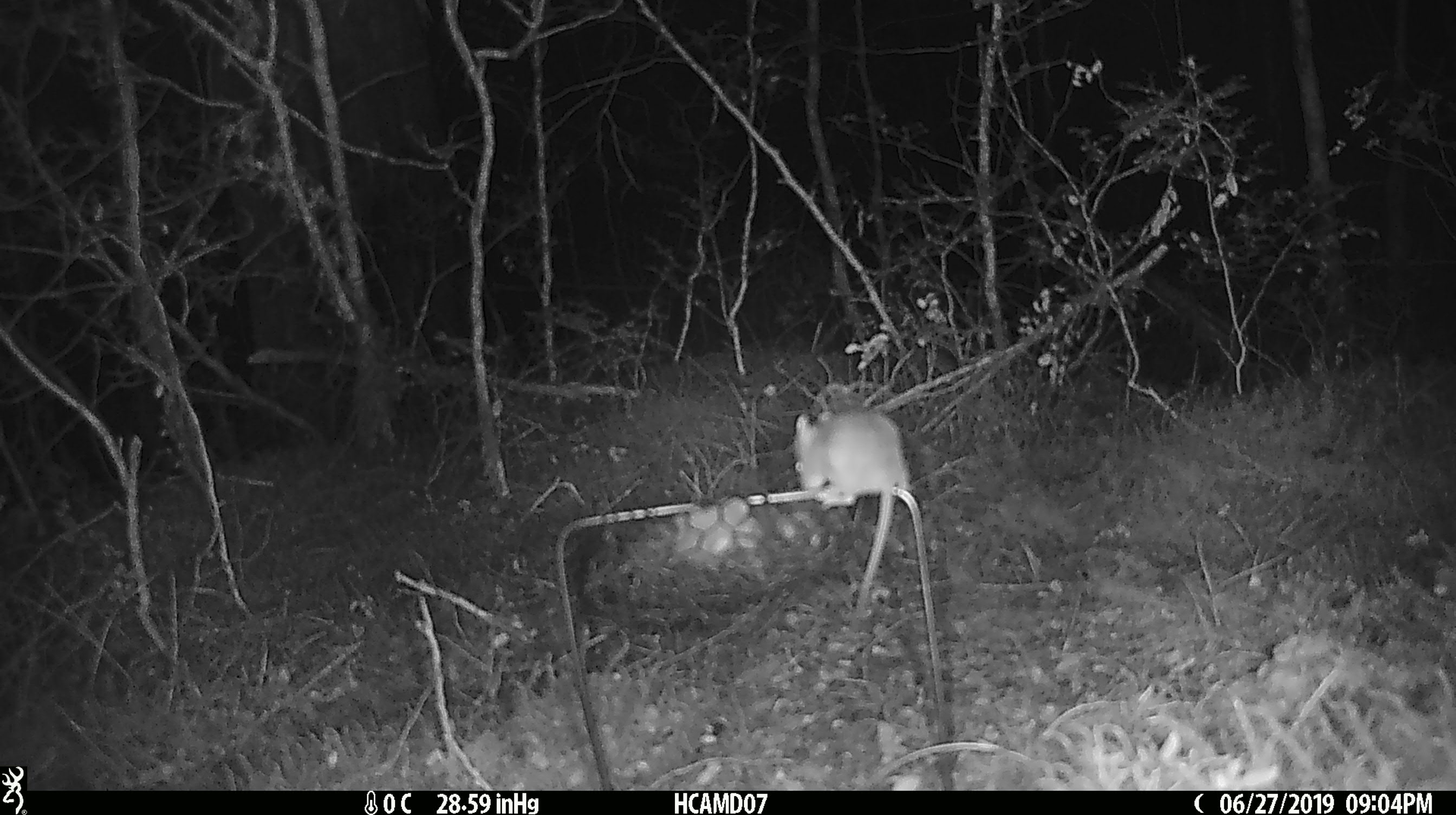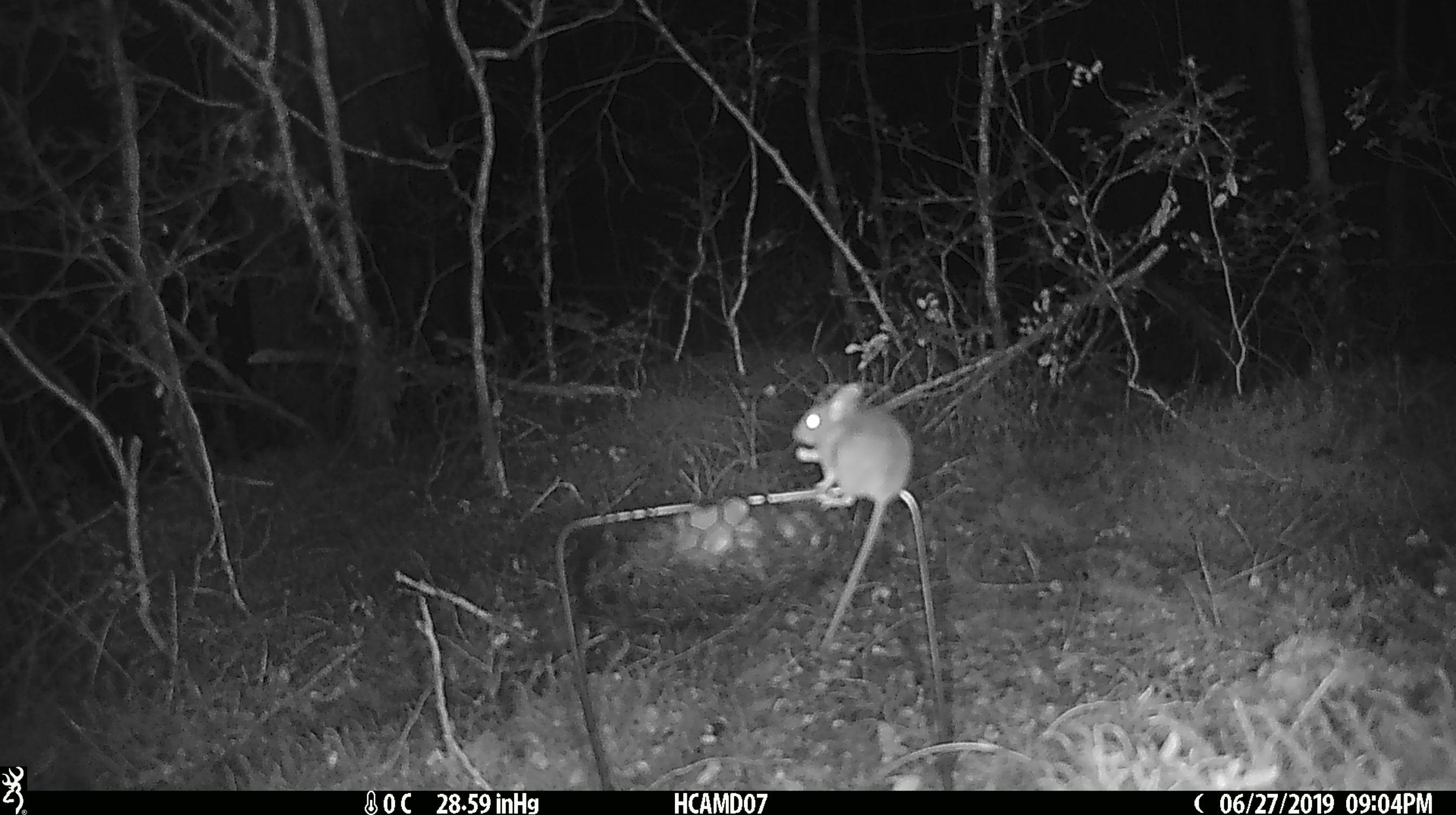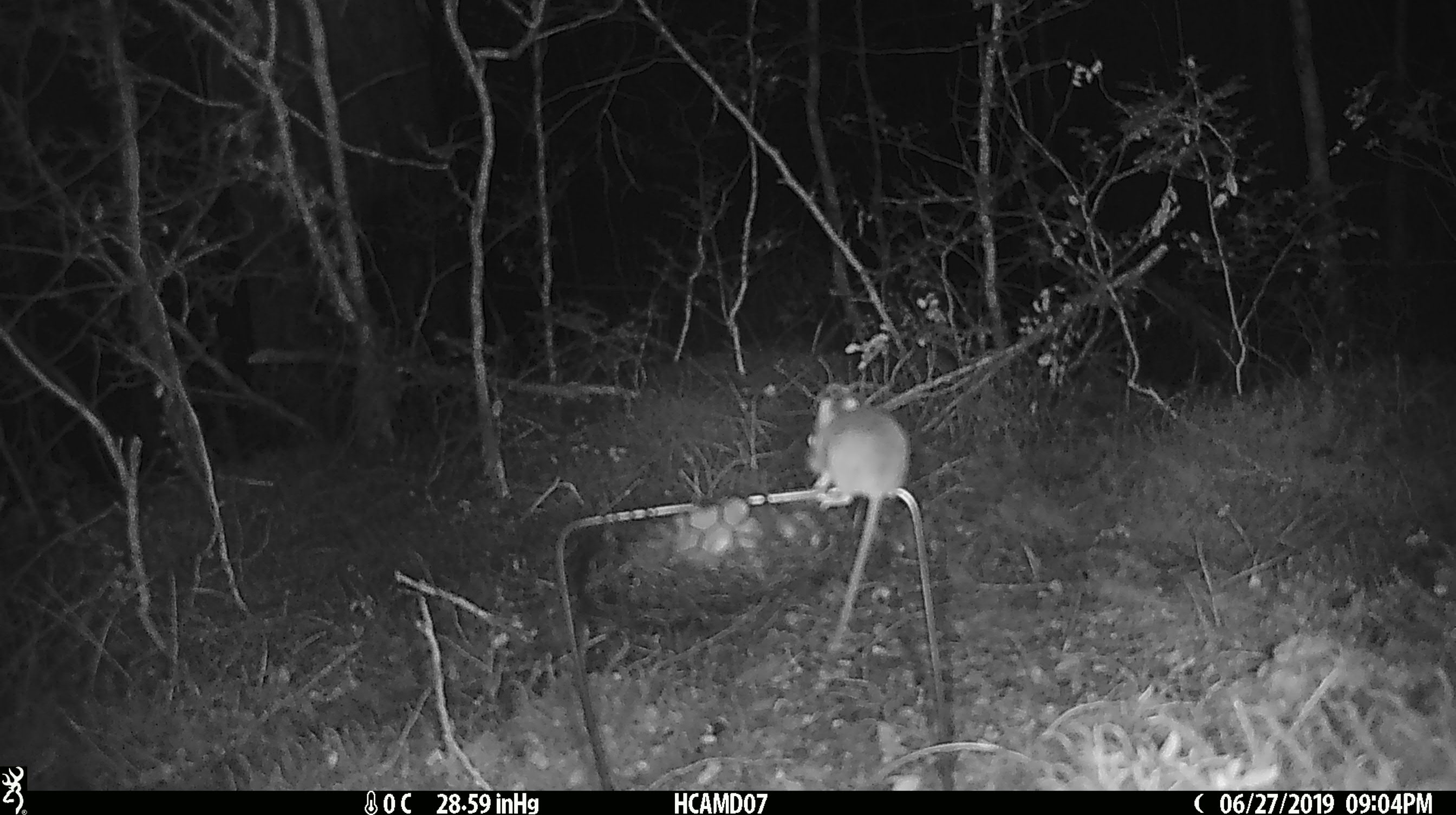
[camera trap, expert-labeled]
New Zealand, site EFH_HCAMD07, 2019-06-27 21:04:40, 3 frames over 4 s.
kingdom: Animalia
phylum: Chordata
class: Mammalia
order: Rodentia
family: Muridae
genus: Mus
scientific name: Mus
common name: mouse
Mouse (Mus).